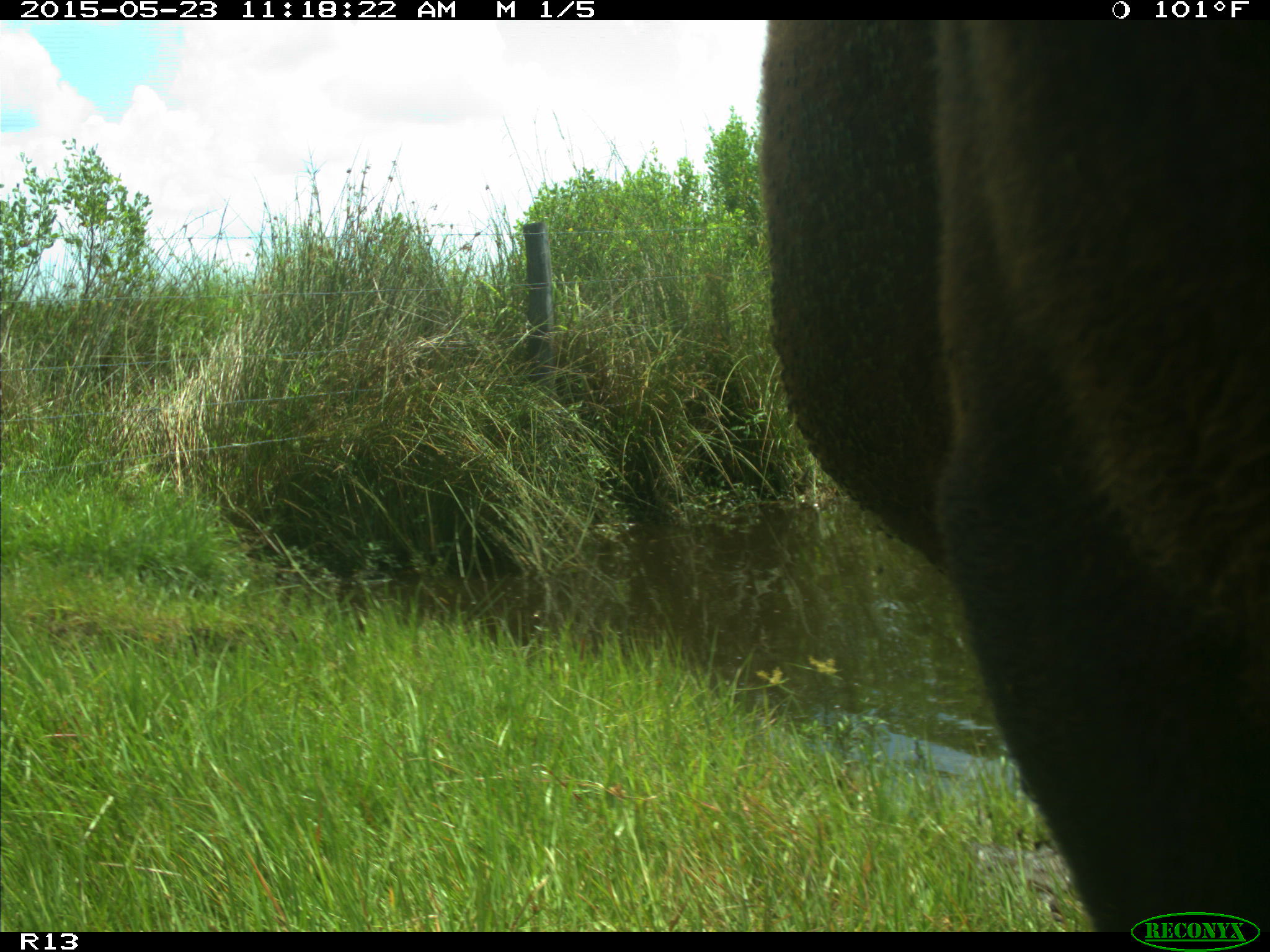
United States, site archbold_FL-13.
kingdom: Animalia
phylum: Chordata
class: Mammalia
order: Artiodactyla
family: Bovidae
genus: Bos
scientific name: Bos taurus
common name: domestic cow